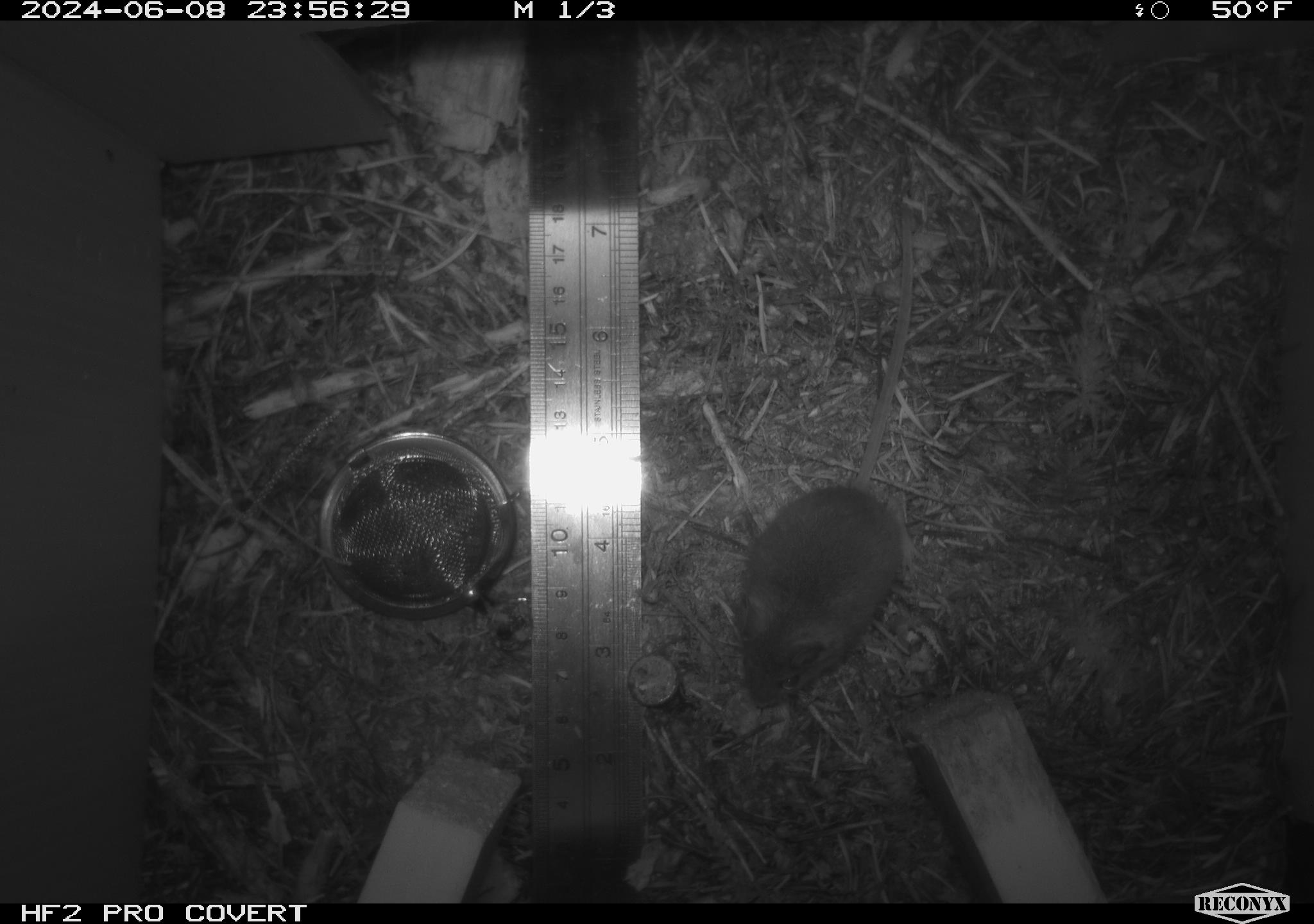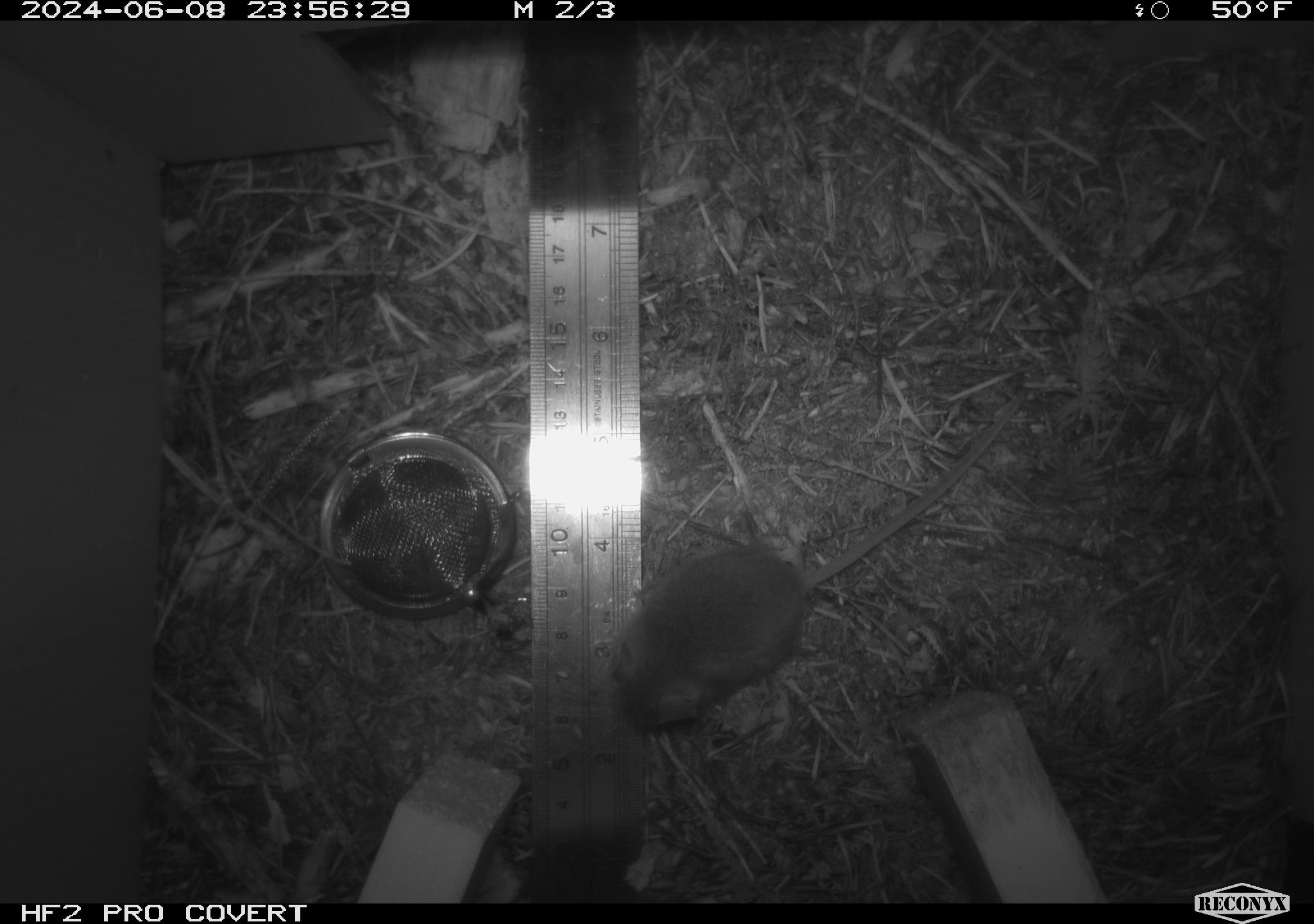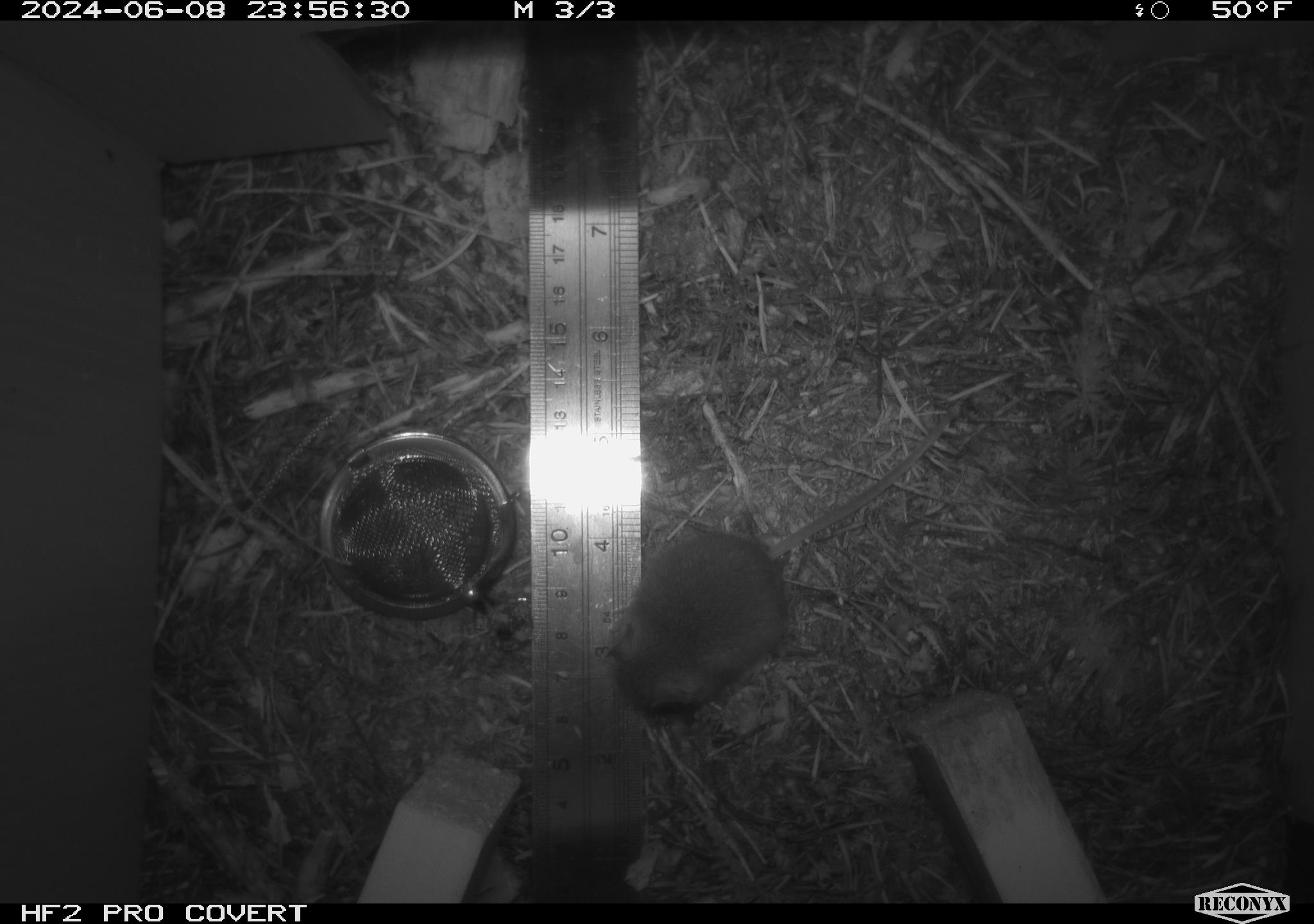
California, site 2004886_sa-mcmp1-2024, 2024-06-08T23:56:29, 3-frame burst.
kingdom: Animalia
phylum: Chordata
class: Mammalia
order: Rodentia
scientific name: Rodentia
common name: mouse species